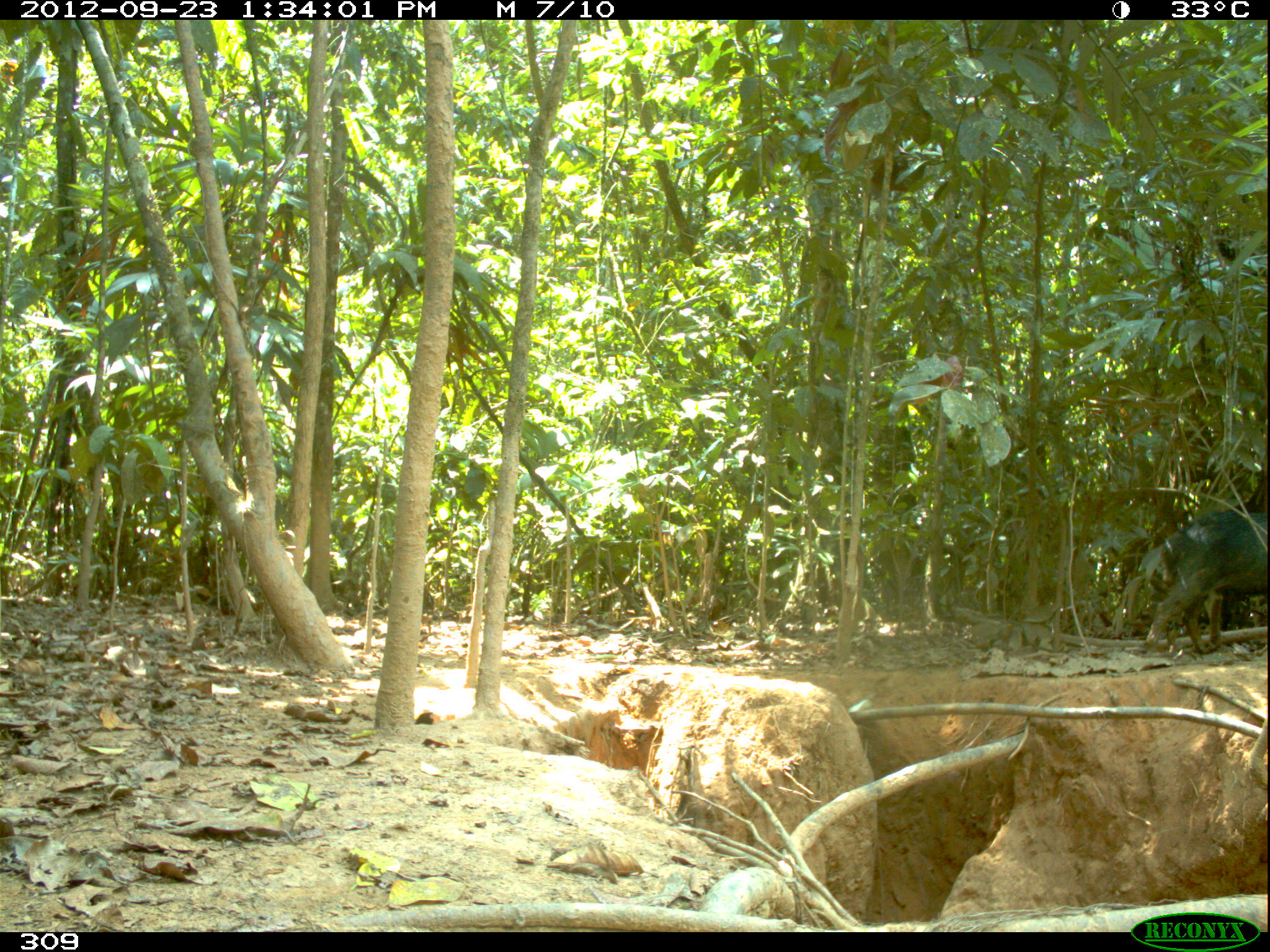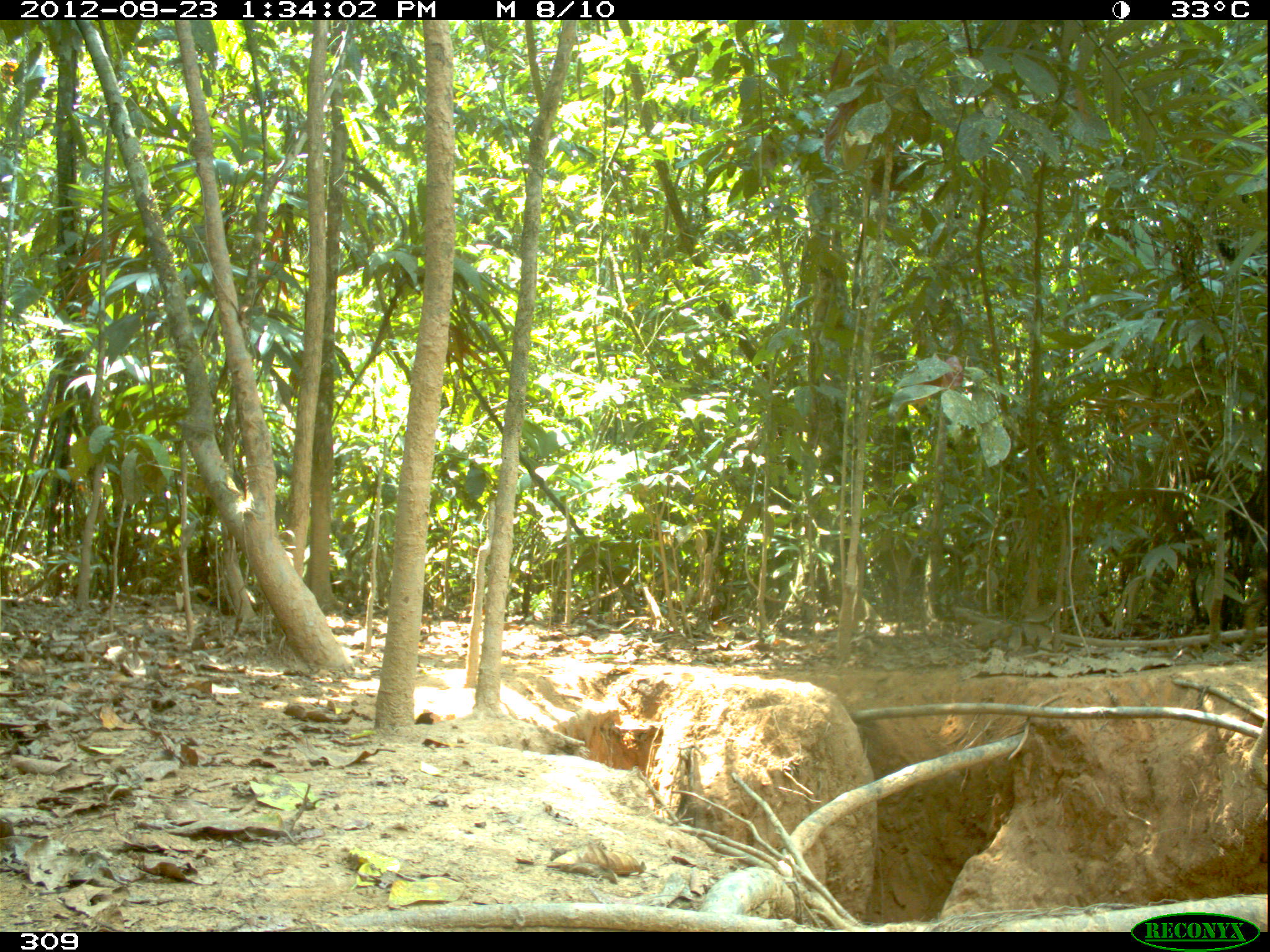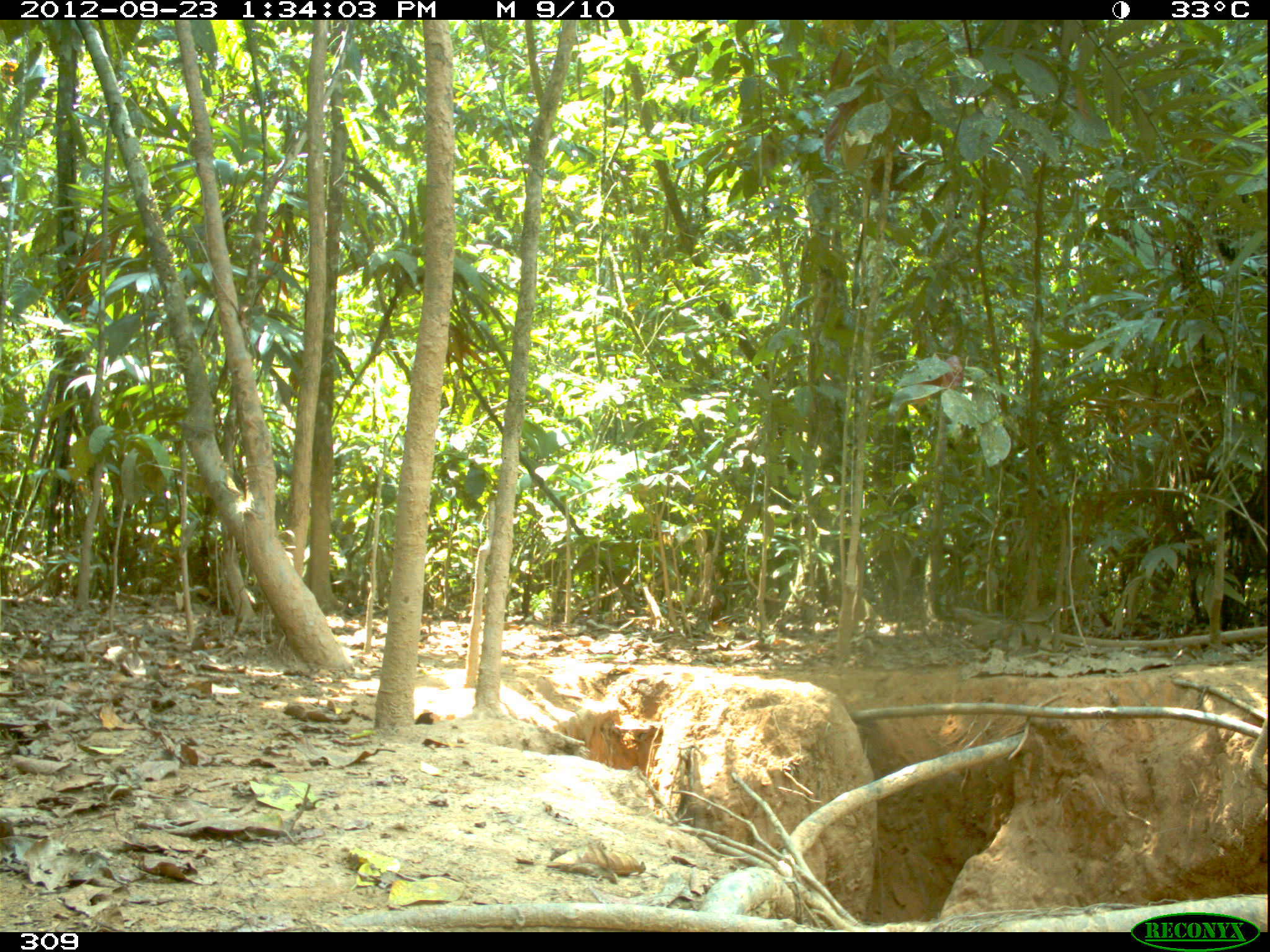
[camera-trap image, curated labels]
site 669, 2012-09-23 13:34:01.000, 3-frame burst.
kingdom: Animalia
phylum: Chordata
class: Mammalia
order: Artiodactyla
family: Tayassuidae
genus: Tayassu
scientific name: Tayassu pecari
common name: white-lipped peccary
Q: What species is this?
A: Tayassu pecari (white-lipped peccary).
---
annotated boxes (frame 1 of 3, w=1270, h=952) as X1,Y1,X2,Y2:
tayassu pecari: 1142,510,1266,654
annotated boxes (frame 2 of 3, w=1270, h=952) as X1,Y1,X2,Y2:
tayassu pecari: 1235,535,1267,655